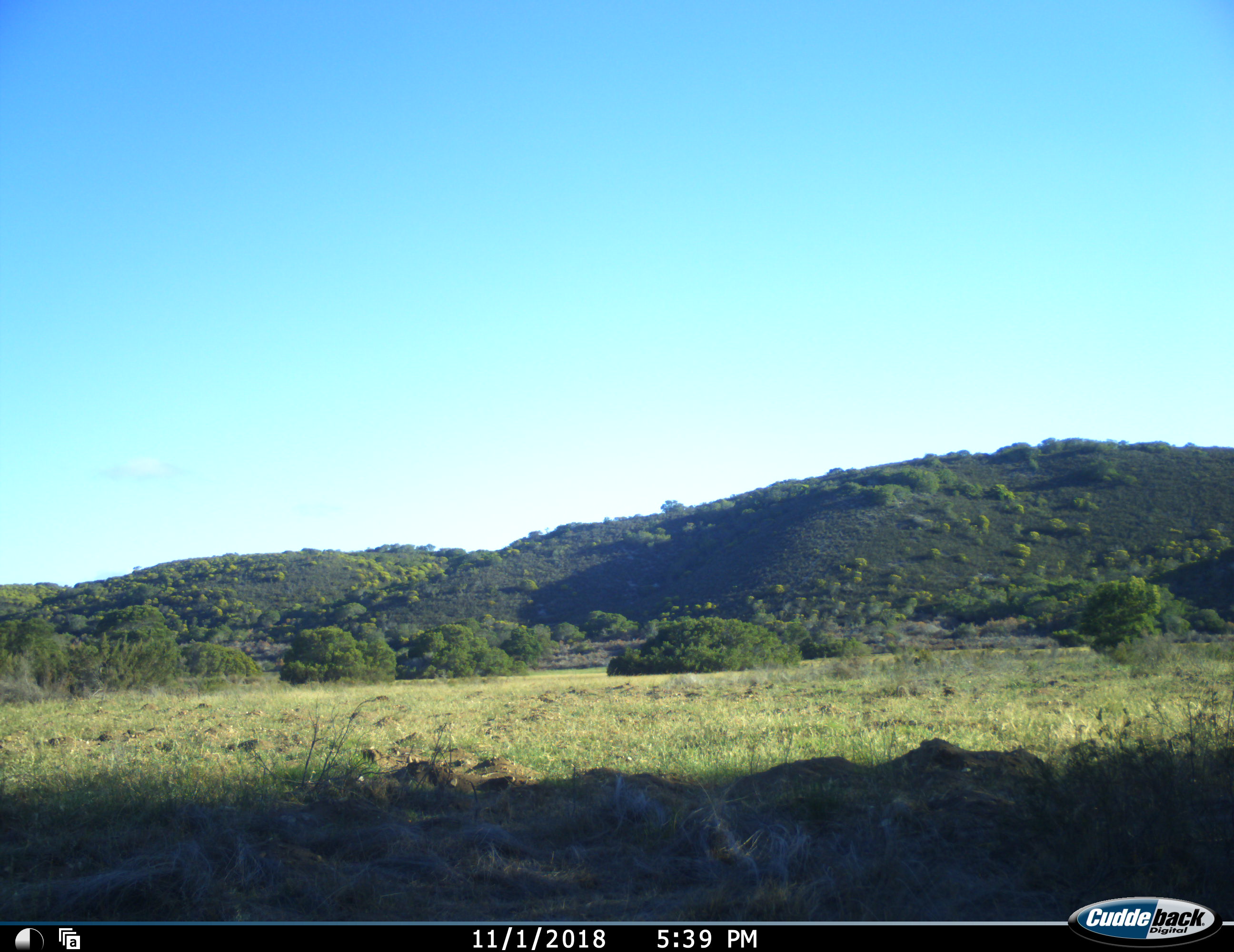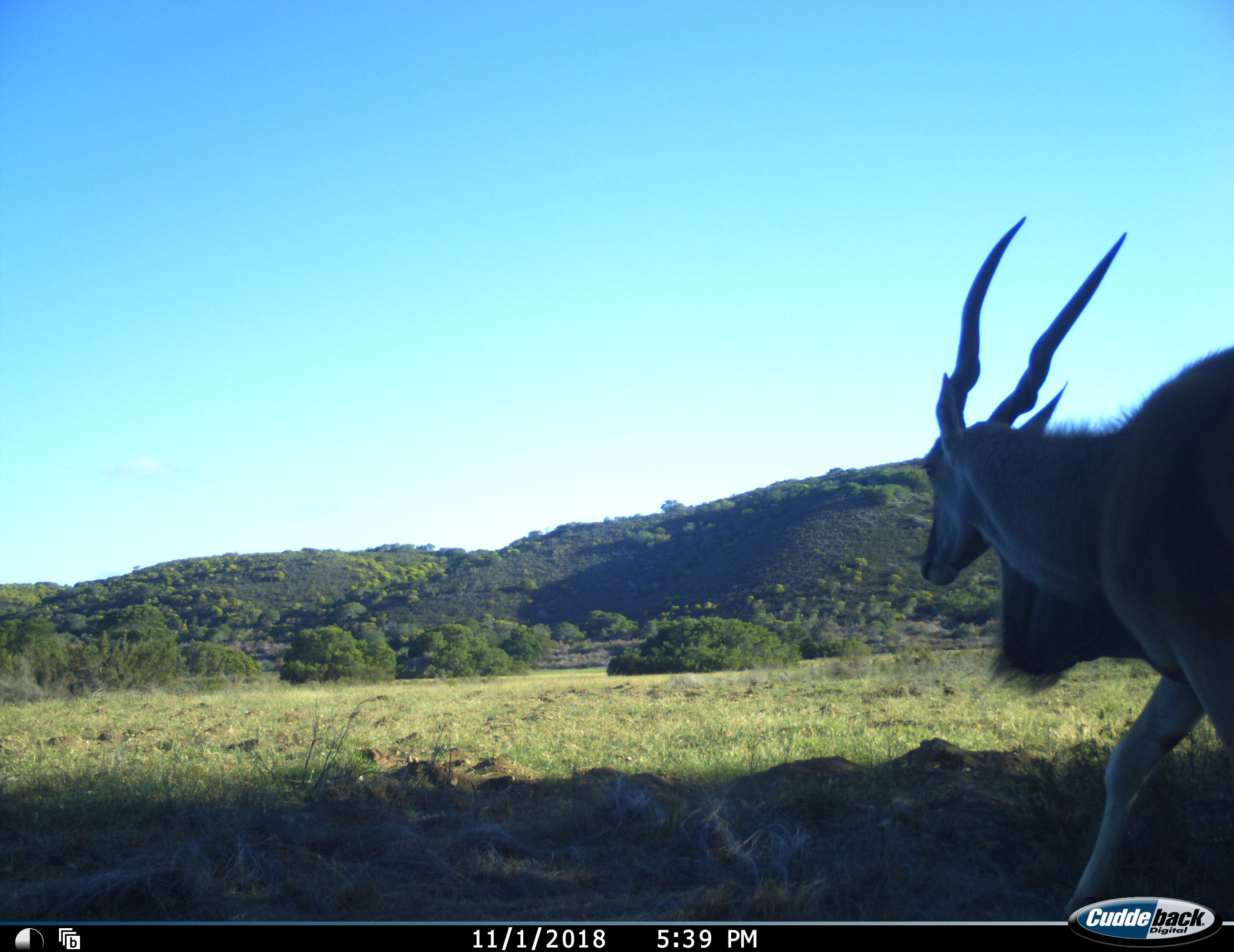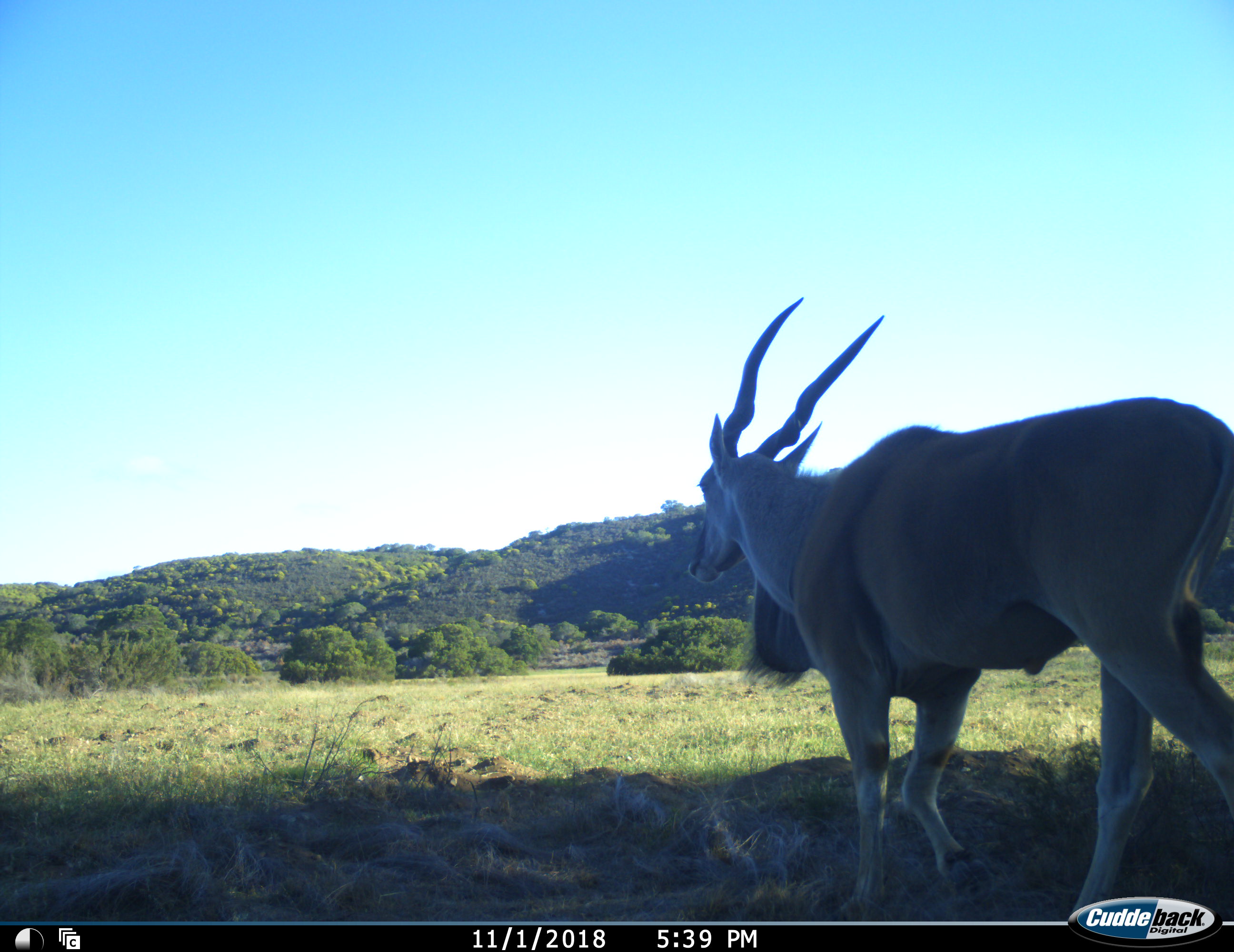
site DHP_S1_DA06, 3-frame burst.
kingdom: Animalia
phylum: Chordata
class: Mammalia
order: Artiodactyla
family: Bovidae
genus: Tragelaphus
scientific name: Tragelaphus oryx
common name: eland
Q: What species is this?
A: Eland (Tragelaphus oryx).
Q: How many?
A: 1.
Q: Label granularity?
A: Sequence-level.